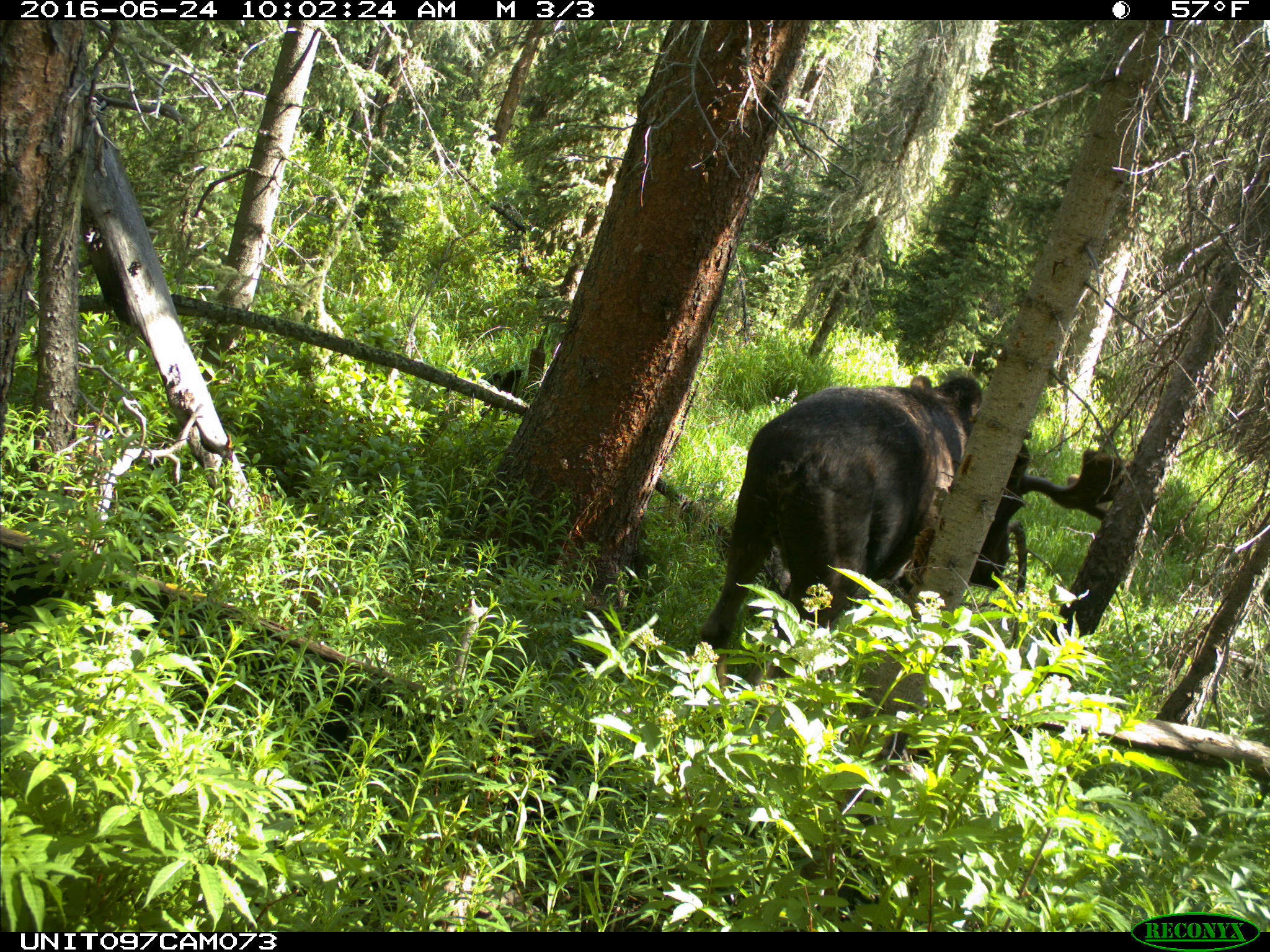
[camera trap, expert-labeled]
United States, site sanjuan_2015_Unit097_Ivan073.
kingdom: Animalia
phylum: Chordata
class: Mammalia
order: Artiodactyla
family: Cervidae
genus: Alces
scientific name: Alces alces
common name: moose